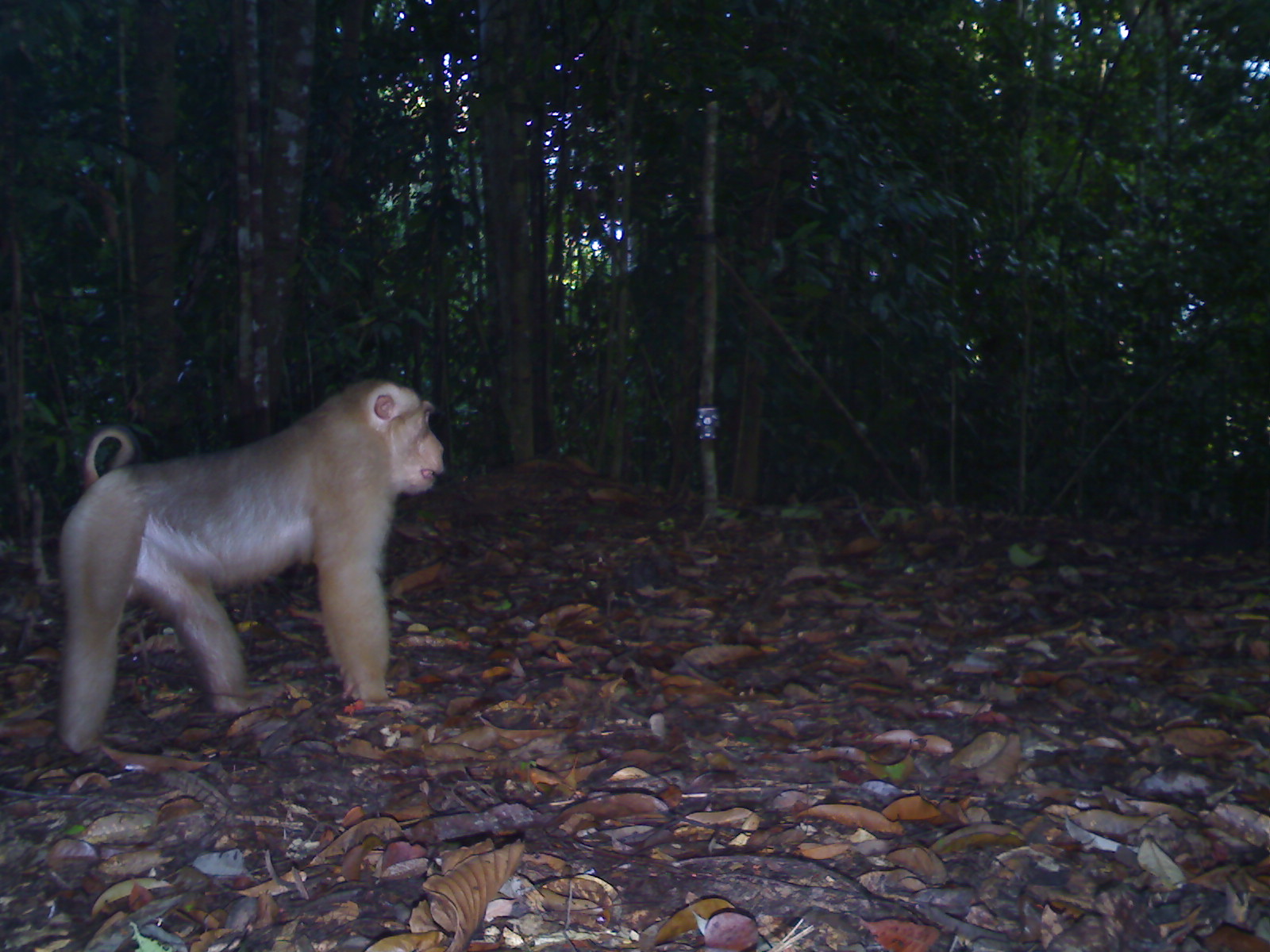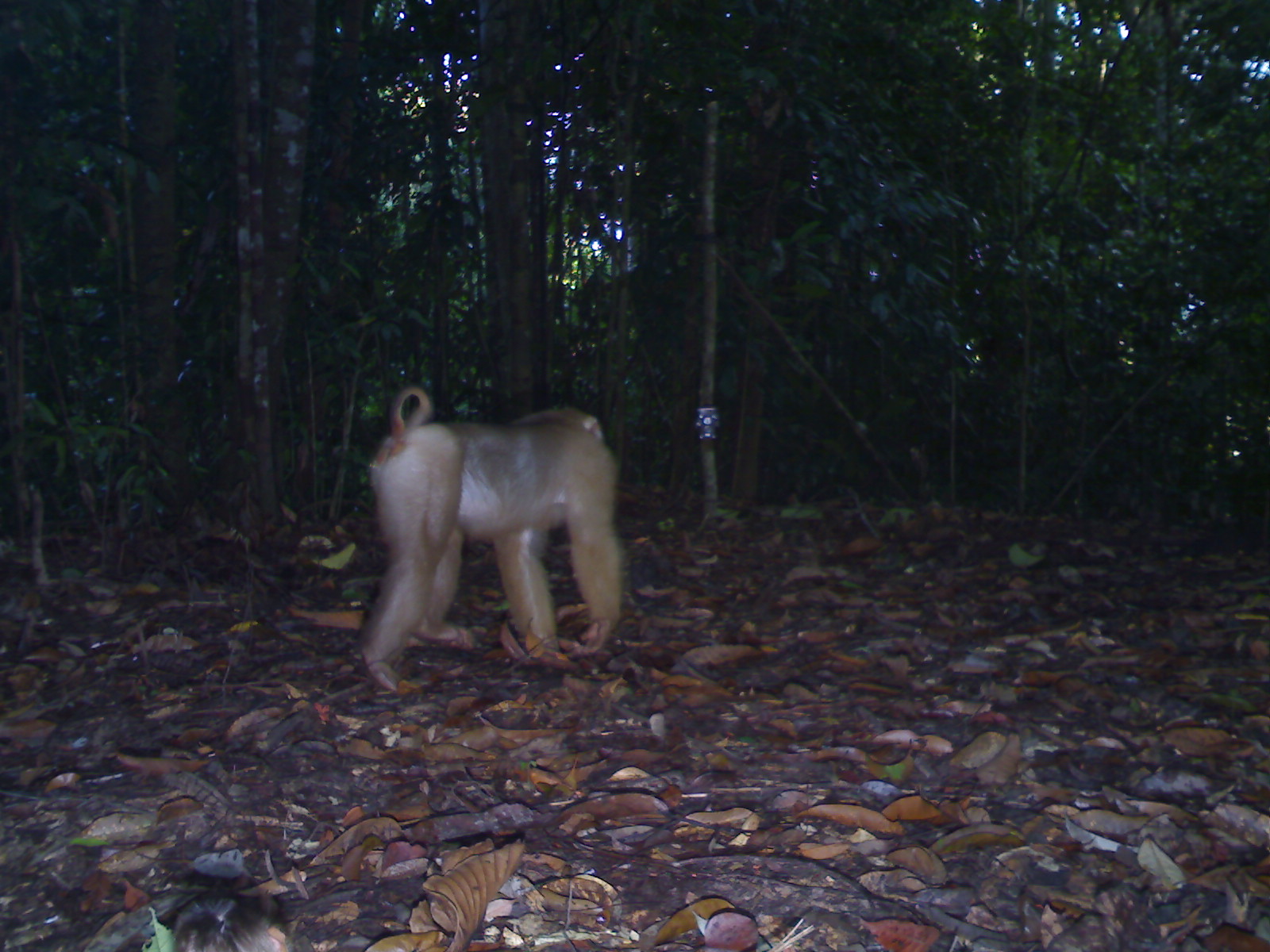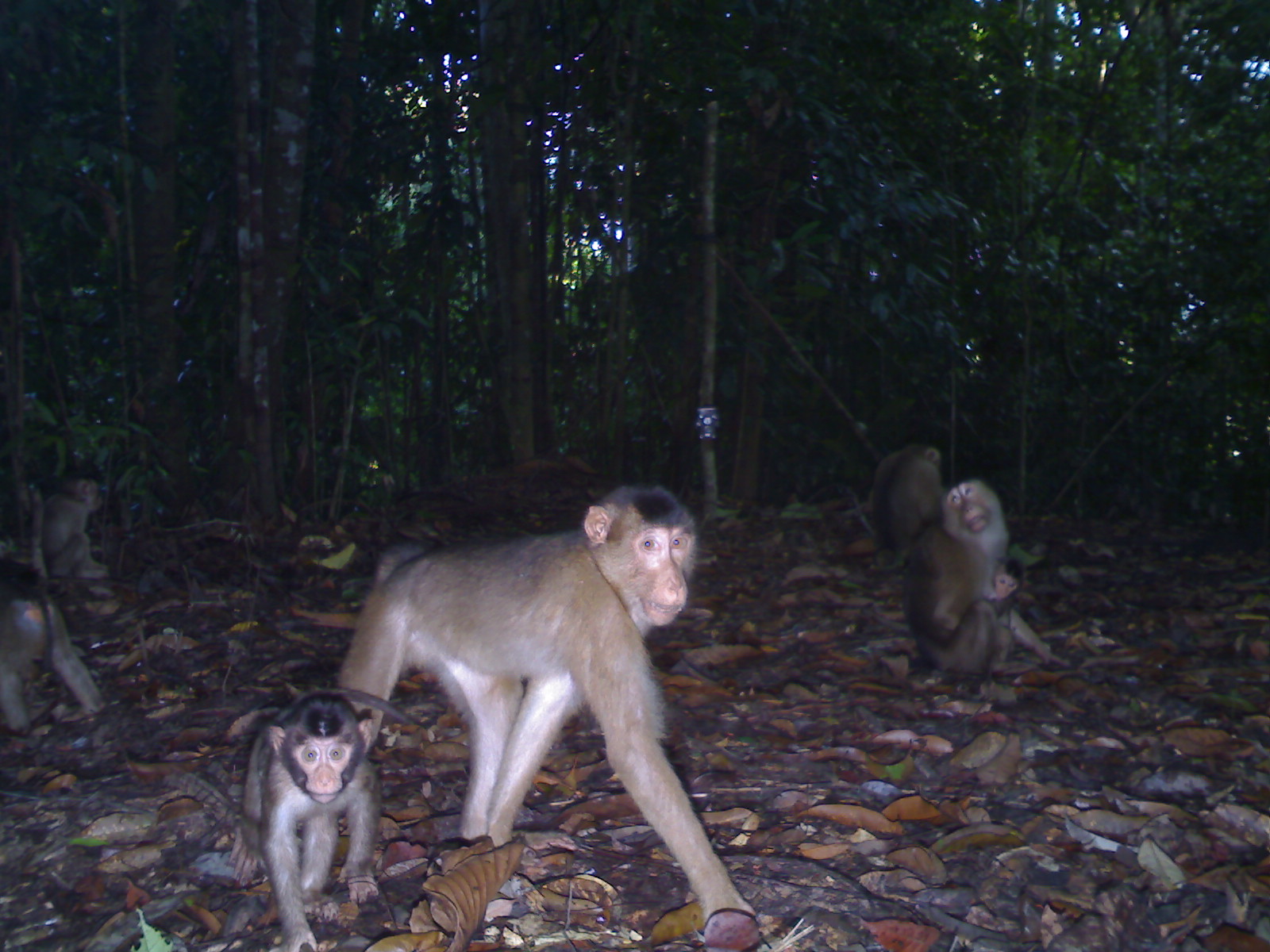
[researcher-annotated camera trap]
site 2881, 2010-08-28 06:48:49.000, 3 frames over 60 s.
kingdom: Animalia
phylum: Chordata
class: Mammalia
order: Primates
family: Cercopithecidae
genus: Macaca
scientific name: Macaca nemestrina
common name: southern pig-tailed macaque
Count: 1.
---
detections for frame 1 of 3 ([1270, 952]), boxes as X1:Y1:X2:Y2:
macaca nemestrina: 55:378:445:753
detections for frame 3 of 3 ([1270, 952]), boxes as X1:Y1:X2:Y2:
macaca nemestrina: 328:485:755:925; 227:687:415:950; 900:479:1069:678; 0:571:104:735; 867:442:950:553; 40:473:110:579; 981:557:1024:619